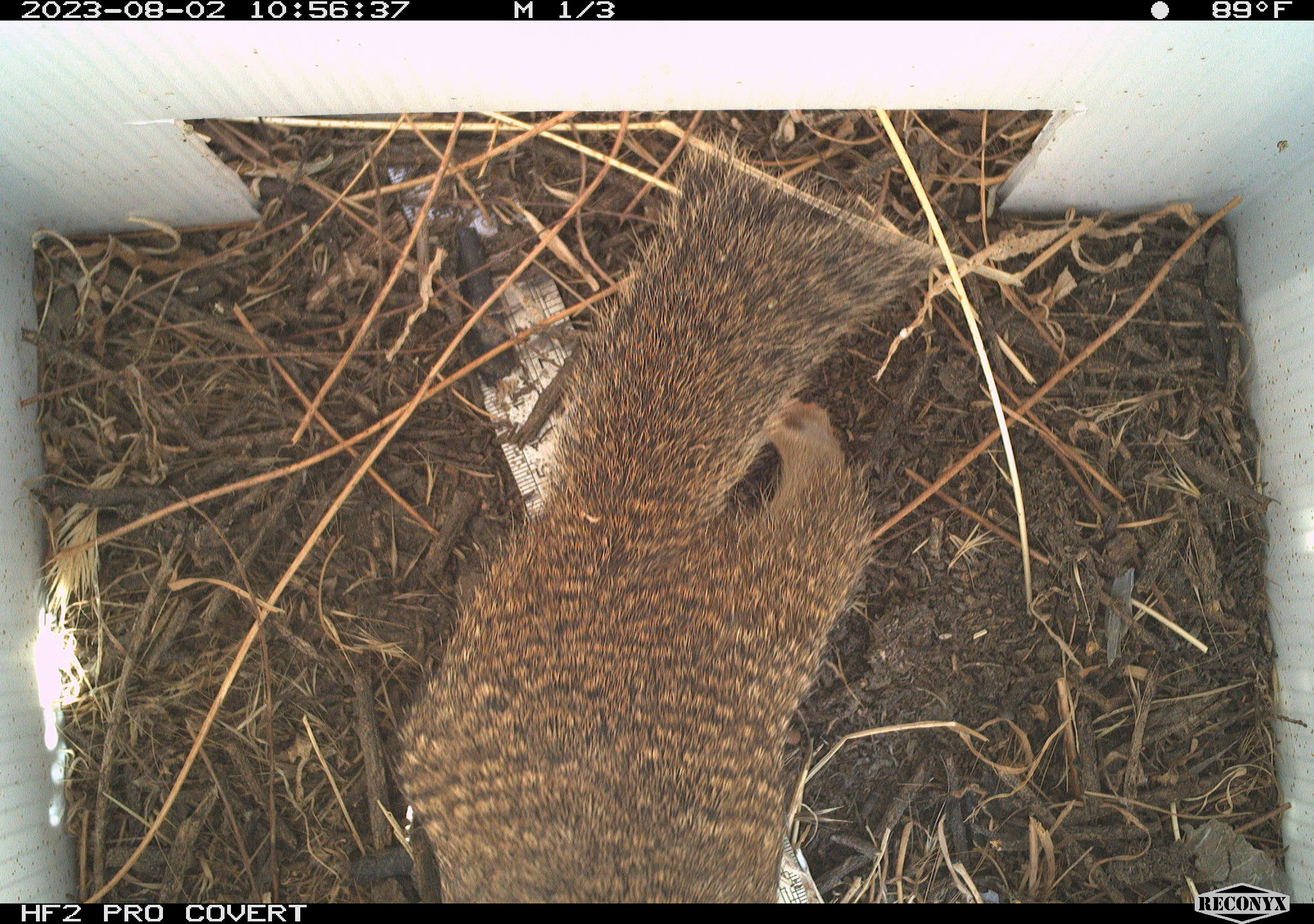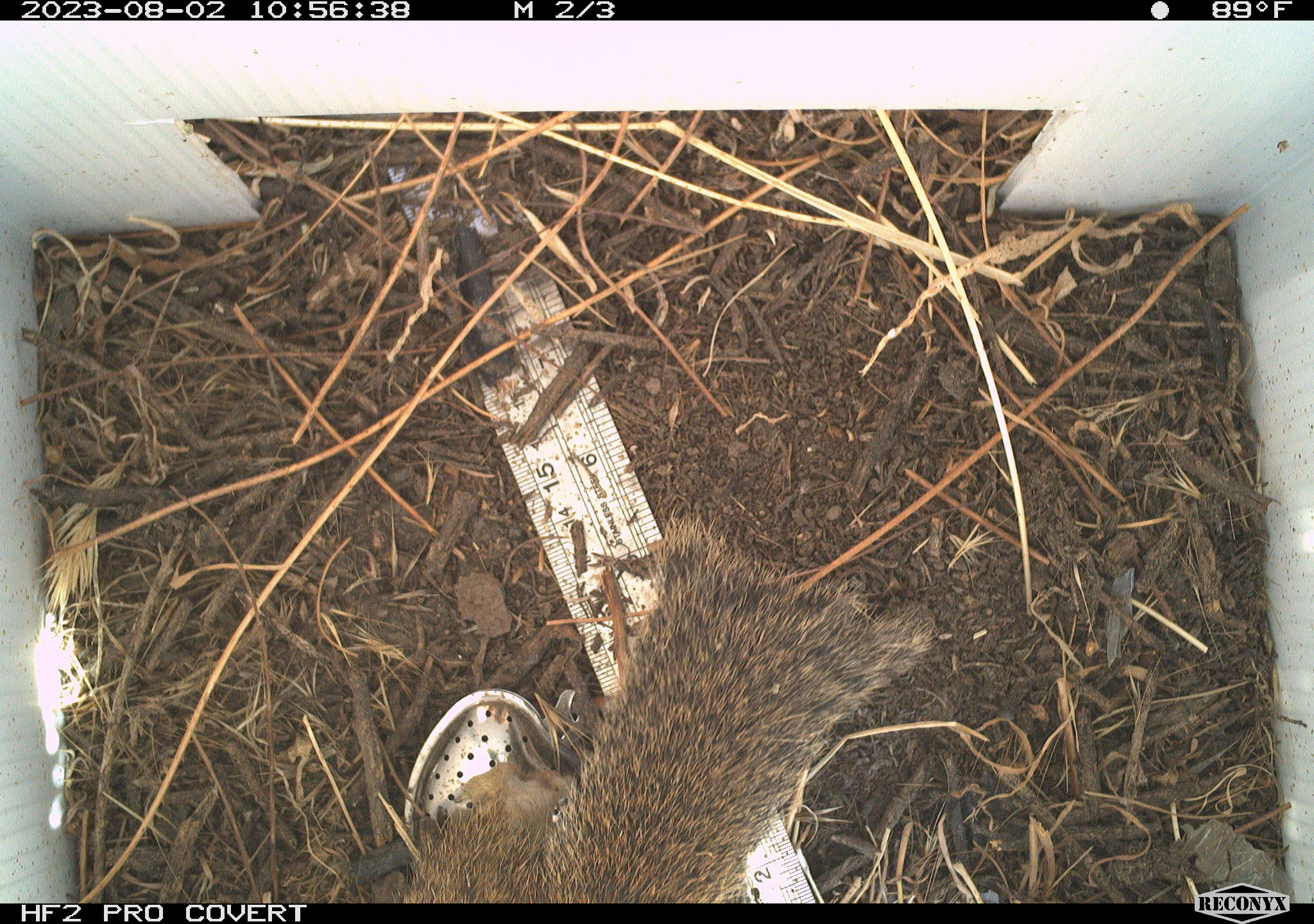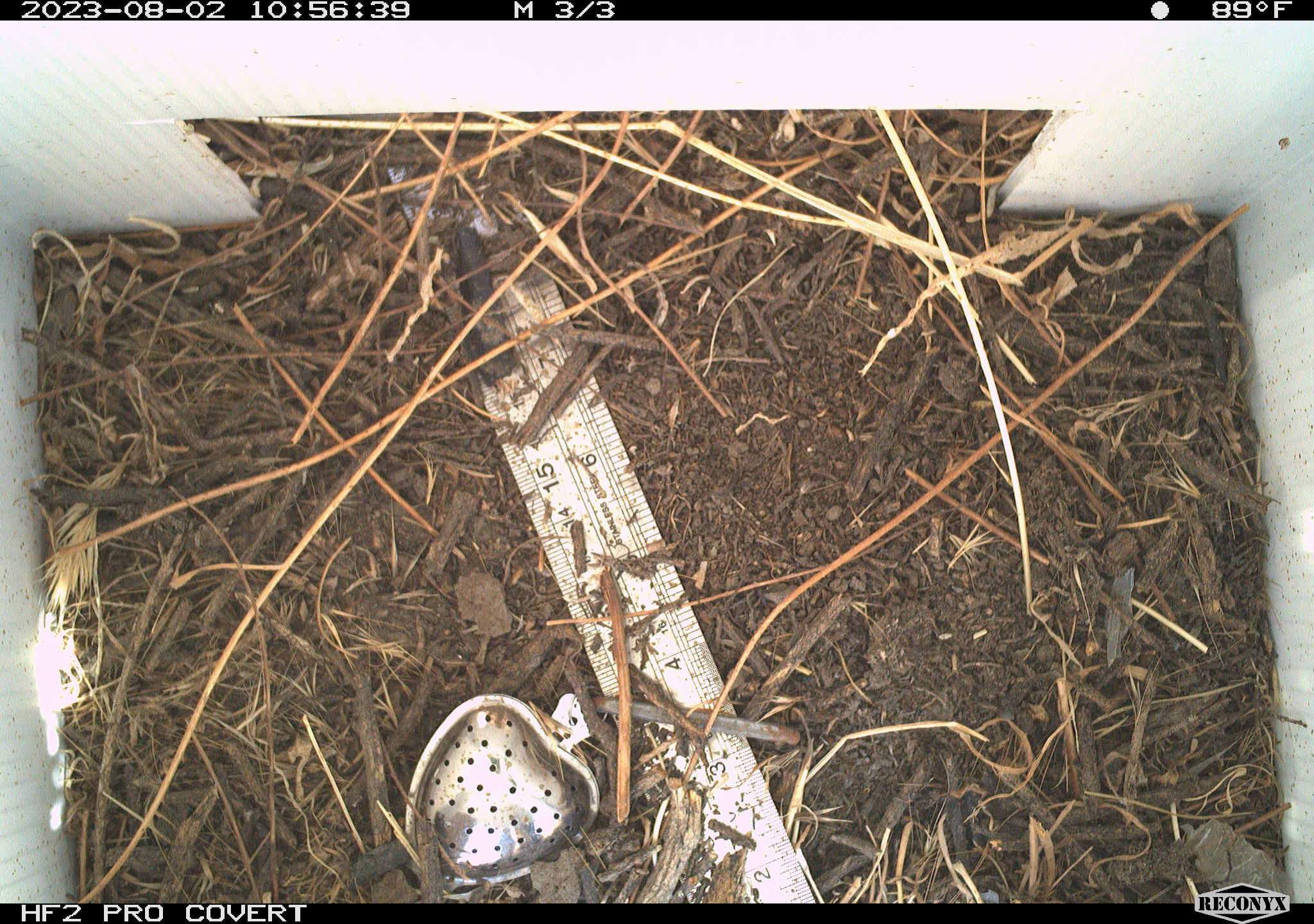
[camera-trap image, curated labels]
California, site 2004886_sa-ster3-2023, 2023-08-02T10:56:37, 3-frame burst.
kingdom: Animalia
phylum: Chordata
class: Mammalia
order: Rodentia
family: Sciuridae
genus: Otospermophilus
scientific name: Otospermophilus beecheyi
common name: california ground squirrel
California ground squirrel (Otospermophilus beecheyi).